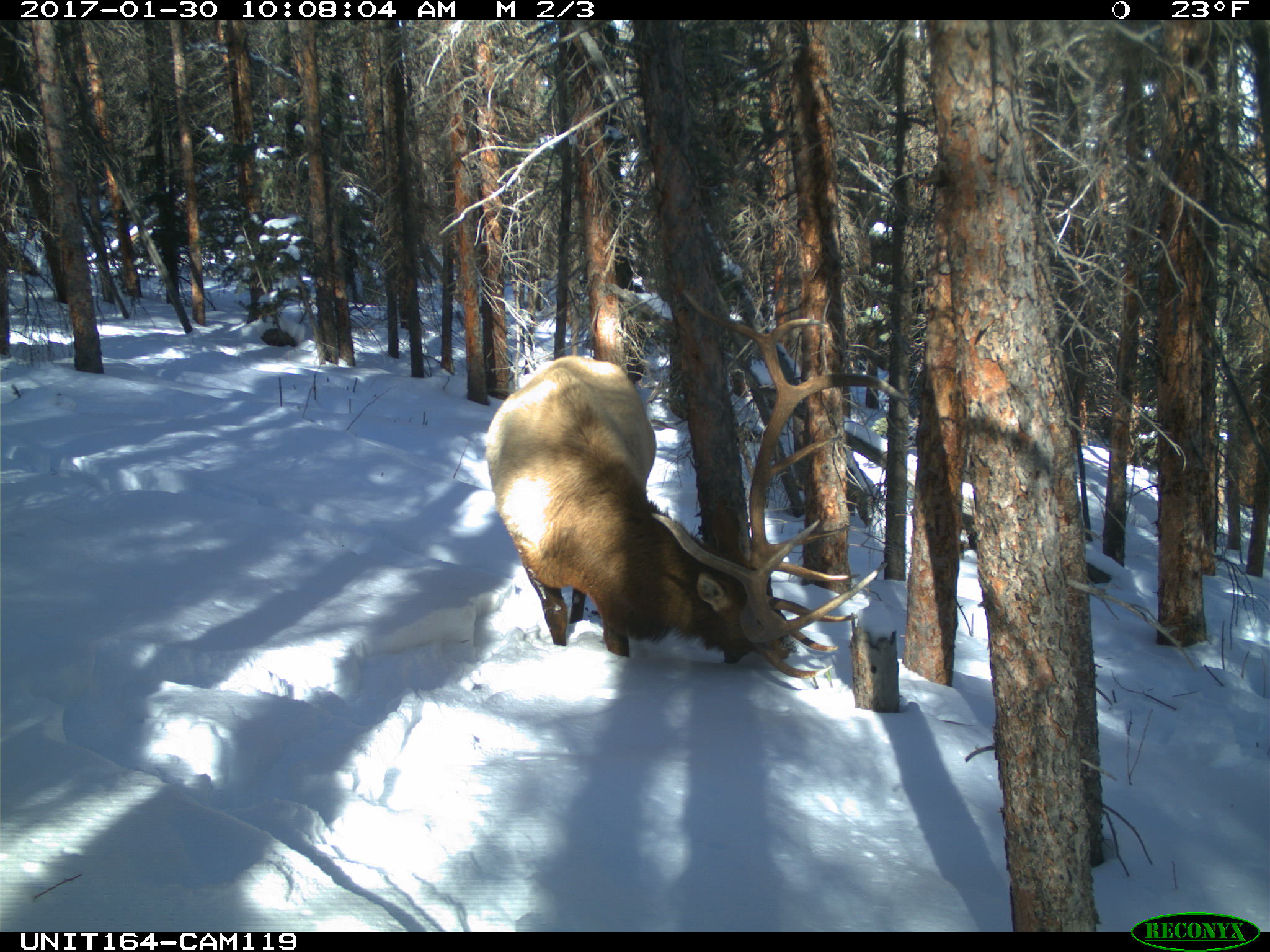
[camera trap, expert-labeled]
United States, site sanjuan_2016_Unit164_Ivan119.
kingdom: Animalia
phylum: Chordata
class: Mammalia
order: Artiodactyla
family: Cervidae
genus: Cervus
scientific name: Cervus elaphus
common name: red deer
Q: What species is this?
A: Cervus elaphus (red deer).